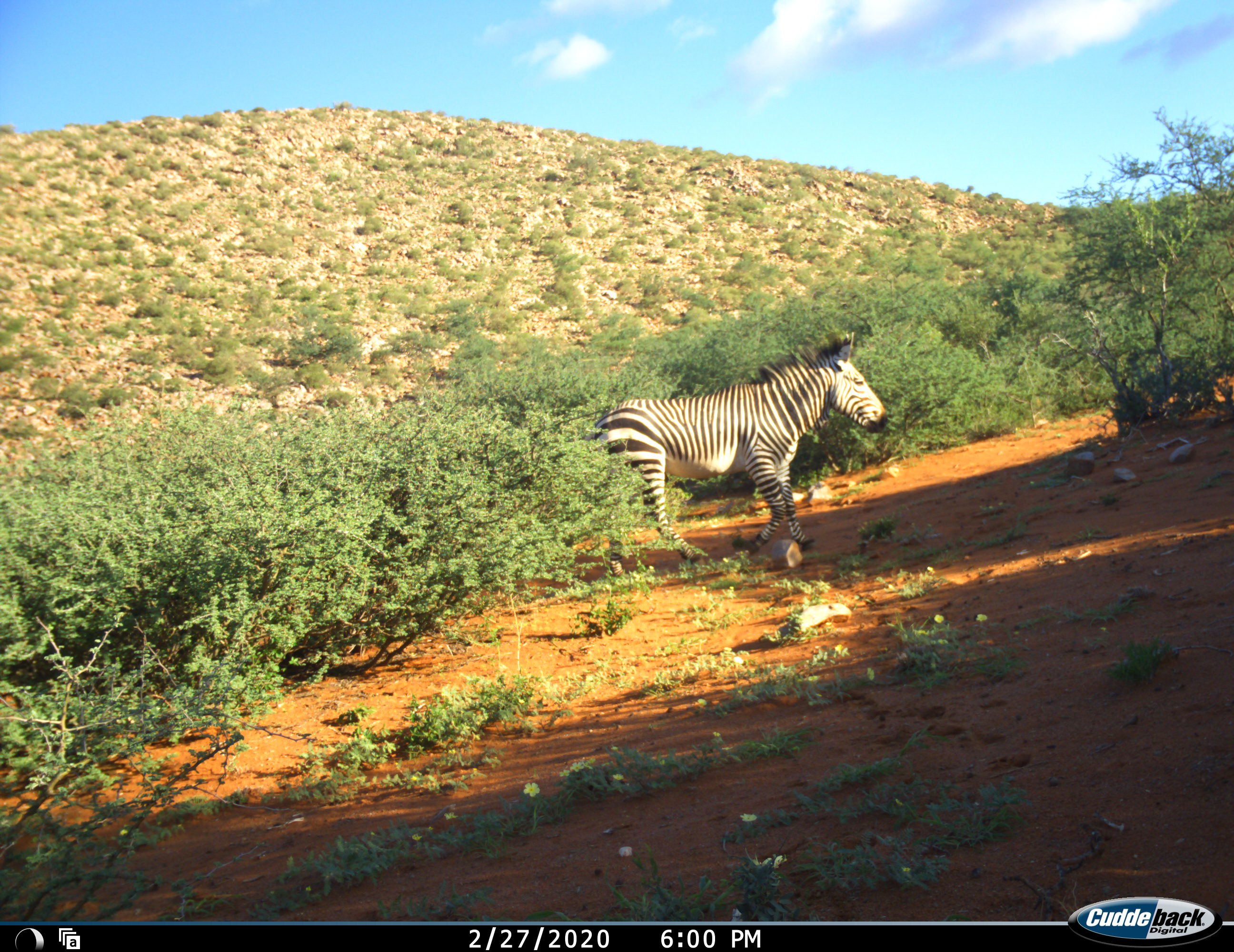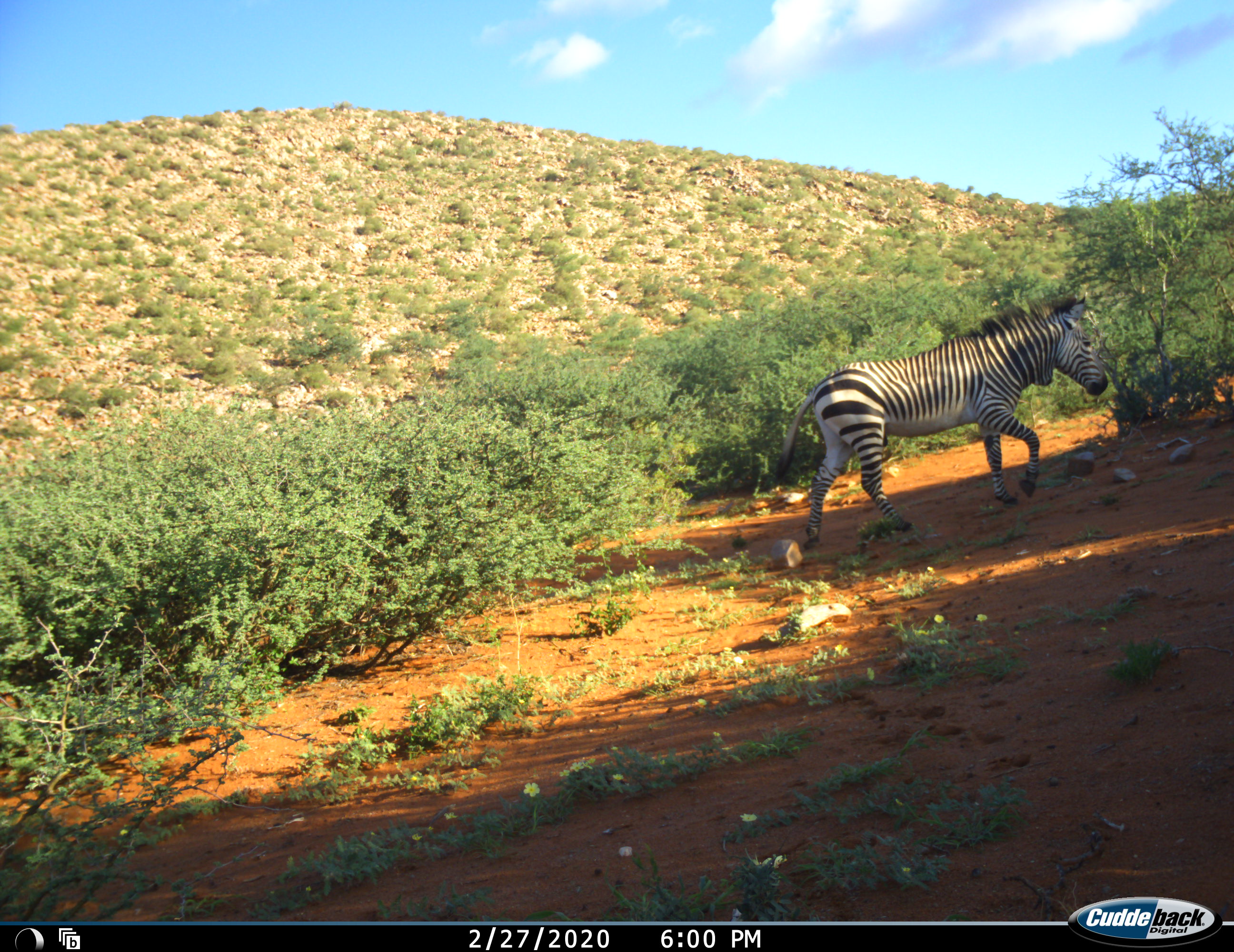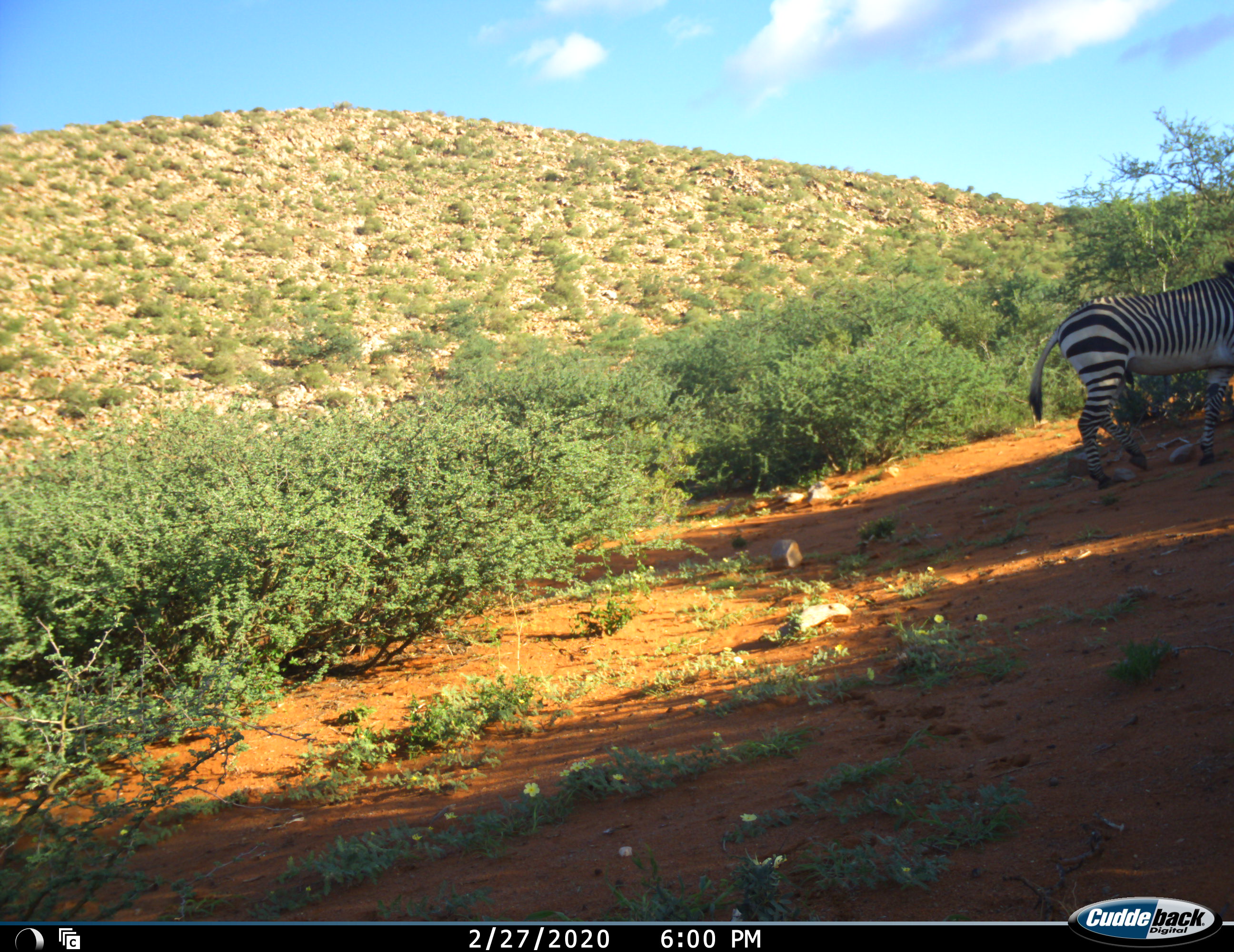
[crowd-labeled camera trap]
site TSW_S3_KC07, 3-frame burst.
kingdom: Animalia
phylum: Chordata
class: Mammalia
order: Perissodactyla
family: Equidae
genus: Equus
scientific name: Equus zebra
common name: mountain zebra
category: zebramountain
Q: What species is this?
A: Zebramountain (mountain zebra) (Equus zebra).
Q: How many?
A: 1.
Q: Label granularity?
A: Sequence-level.